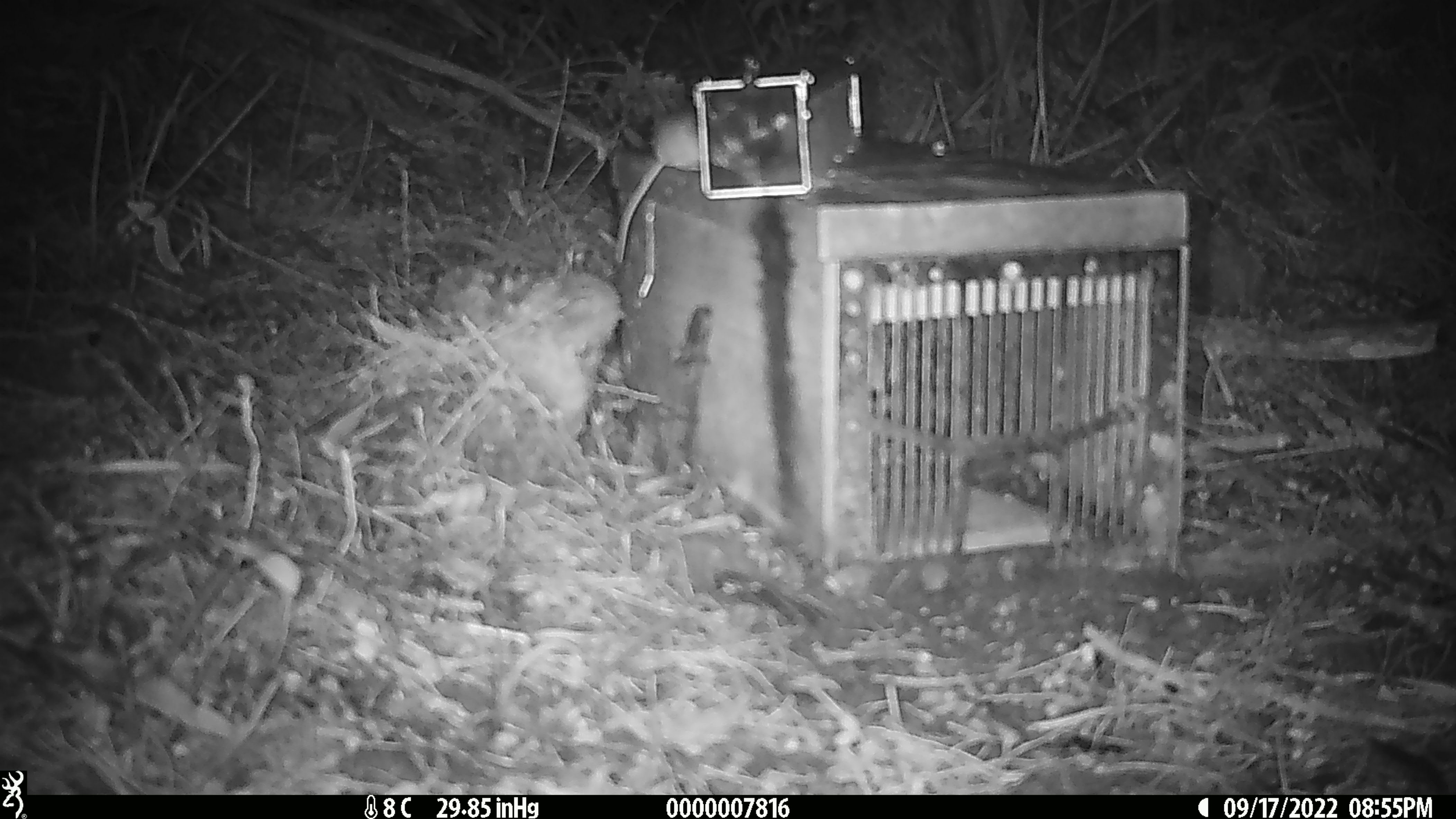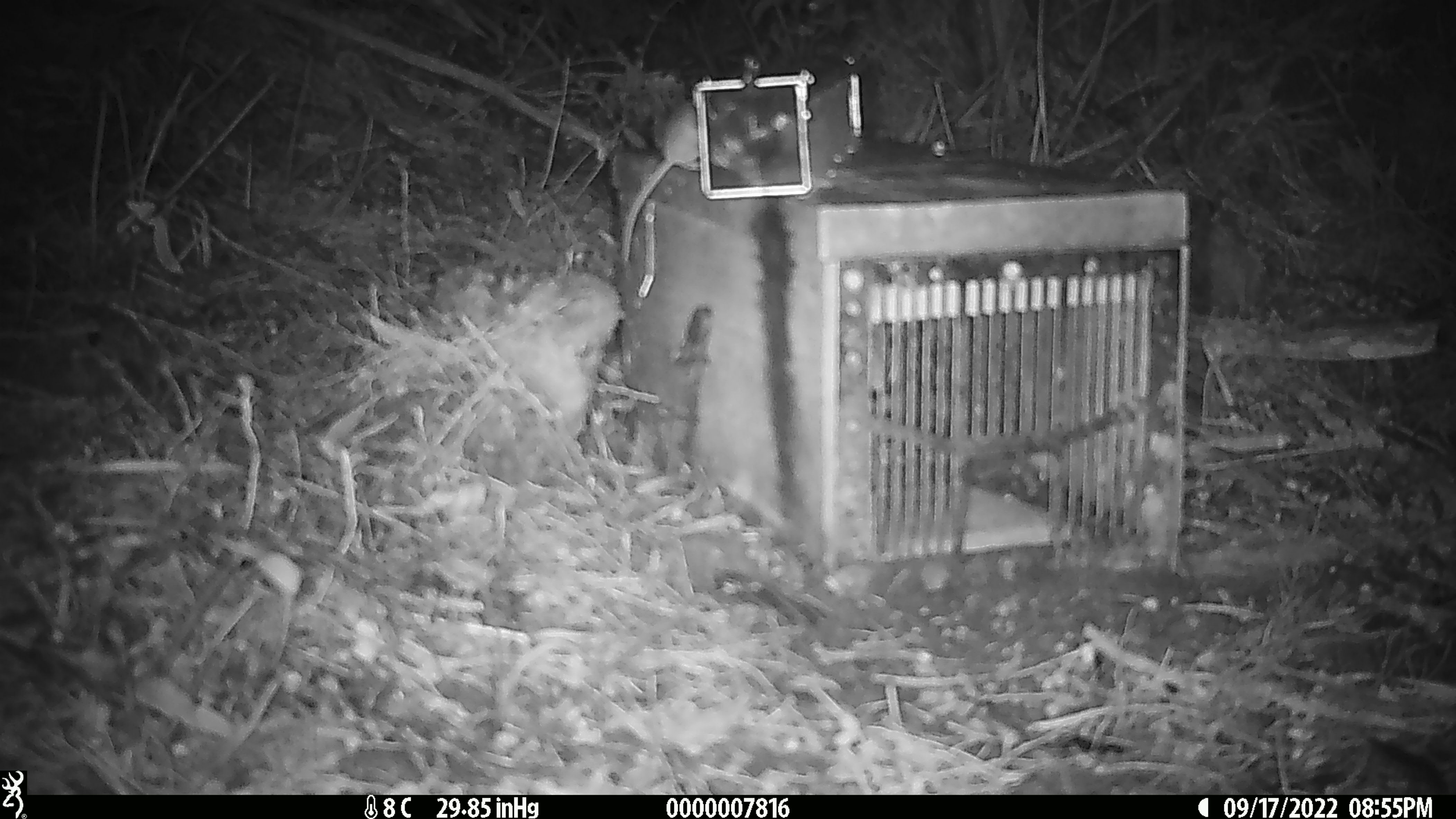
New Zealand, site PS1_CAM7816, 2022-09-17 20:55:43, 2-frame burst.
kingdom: Animalia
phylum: Chordata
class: Mammalia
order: Rodentia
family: Muridae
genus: Mus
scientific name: Mus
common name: mouse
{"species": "mouse (Mus)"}